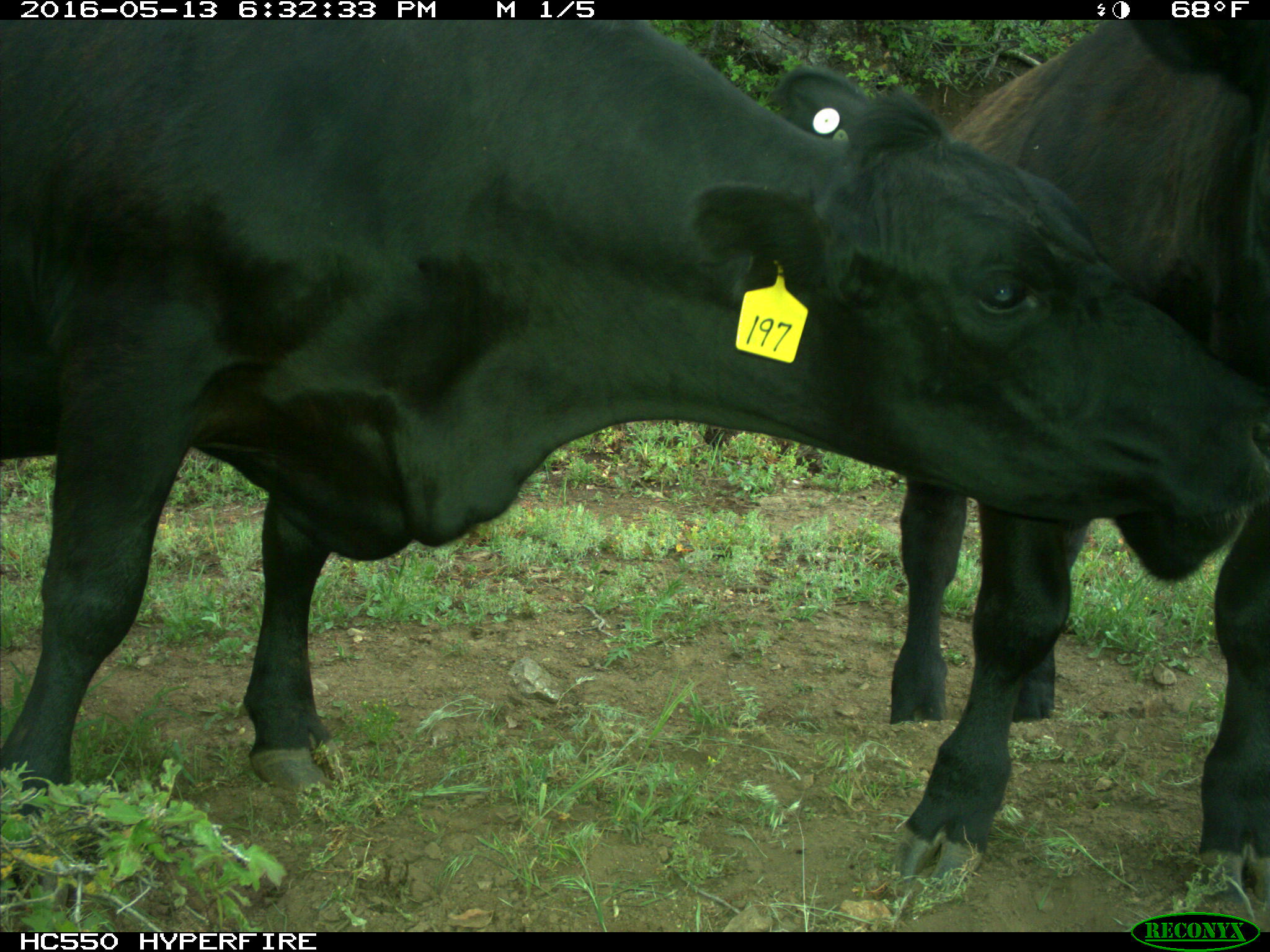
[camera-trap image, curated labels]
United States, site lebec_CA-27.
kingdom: Animalia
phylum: Chordata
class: Mammalia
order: Artiodactyla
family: Bovidae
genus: Bos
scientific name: Bos taurus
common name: domestic cow